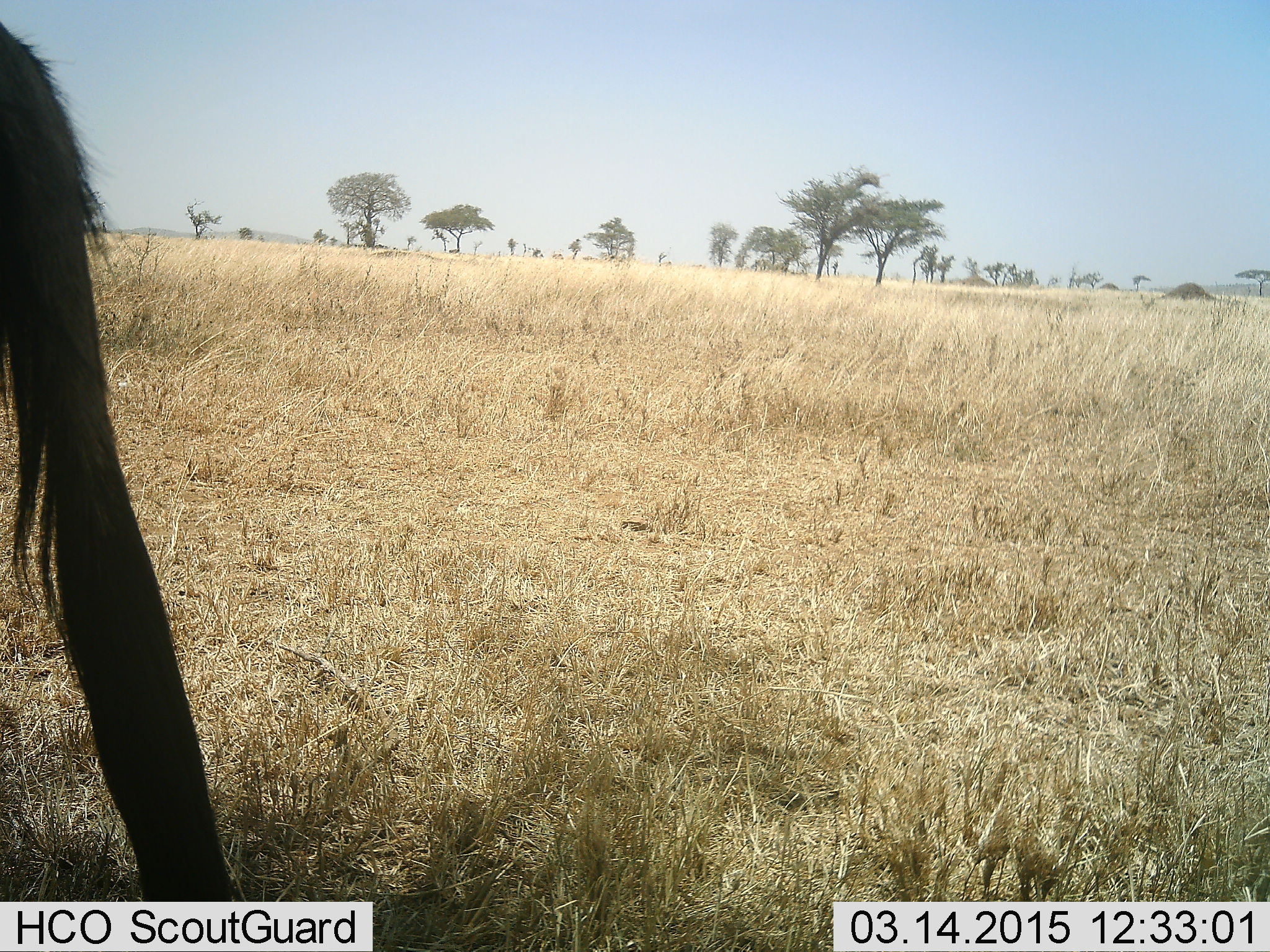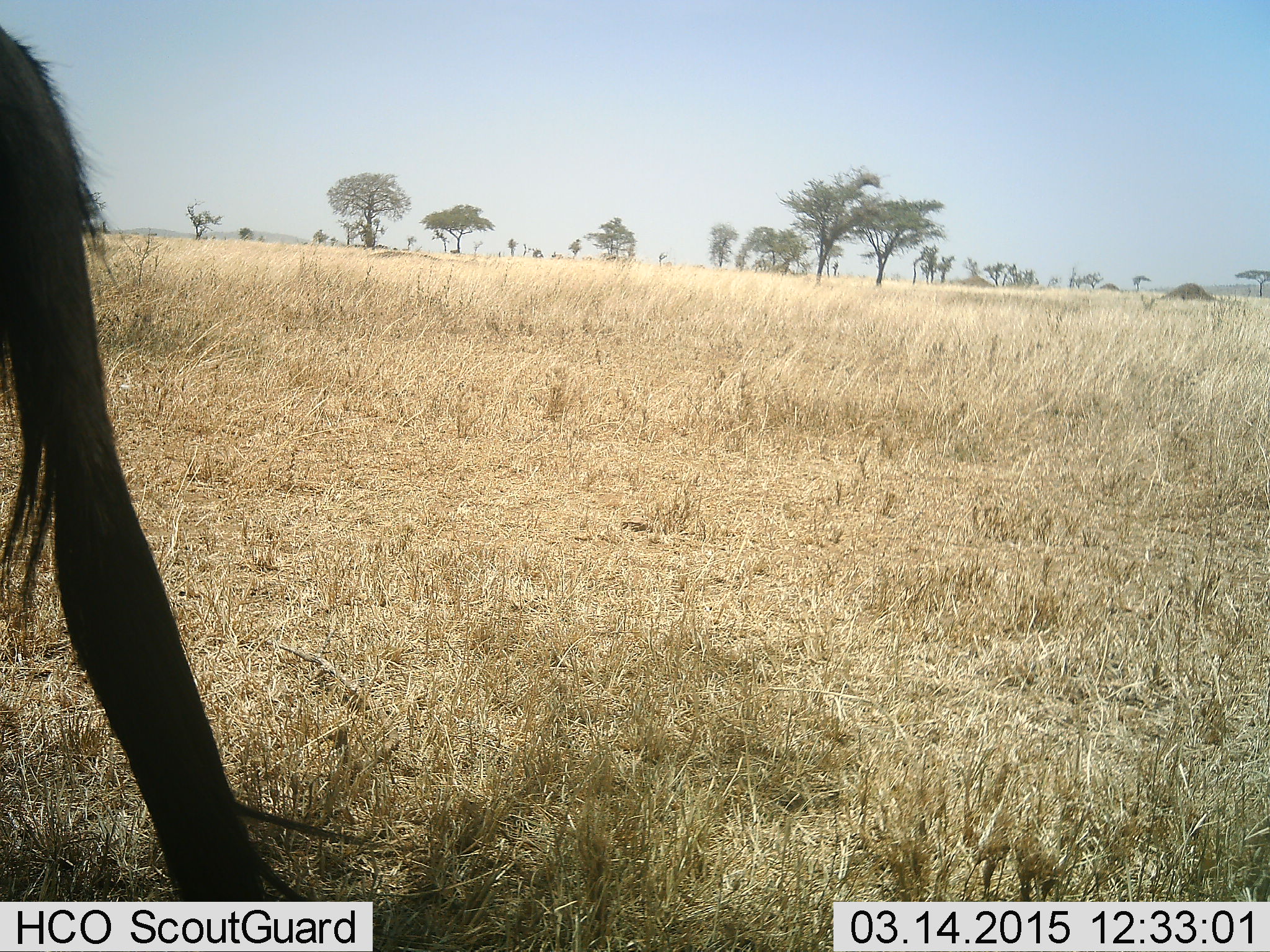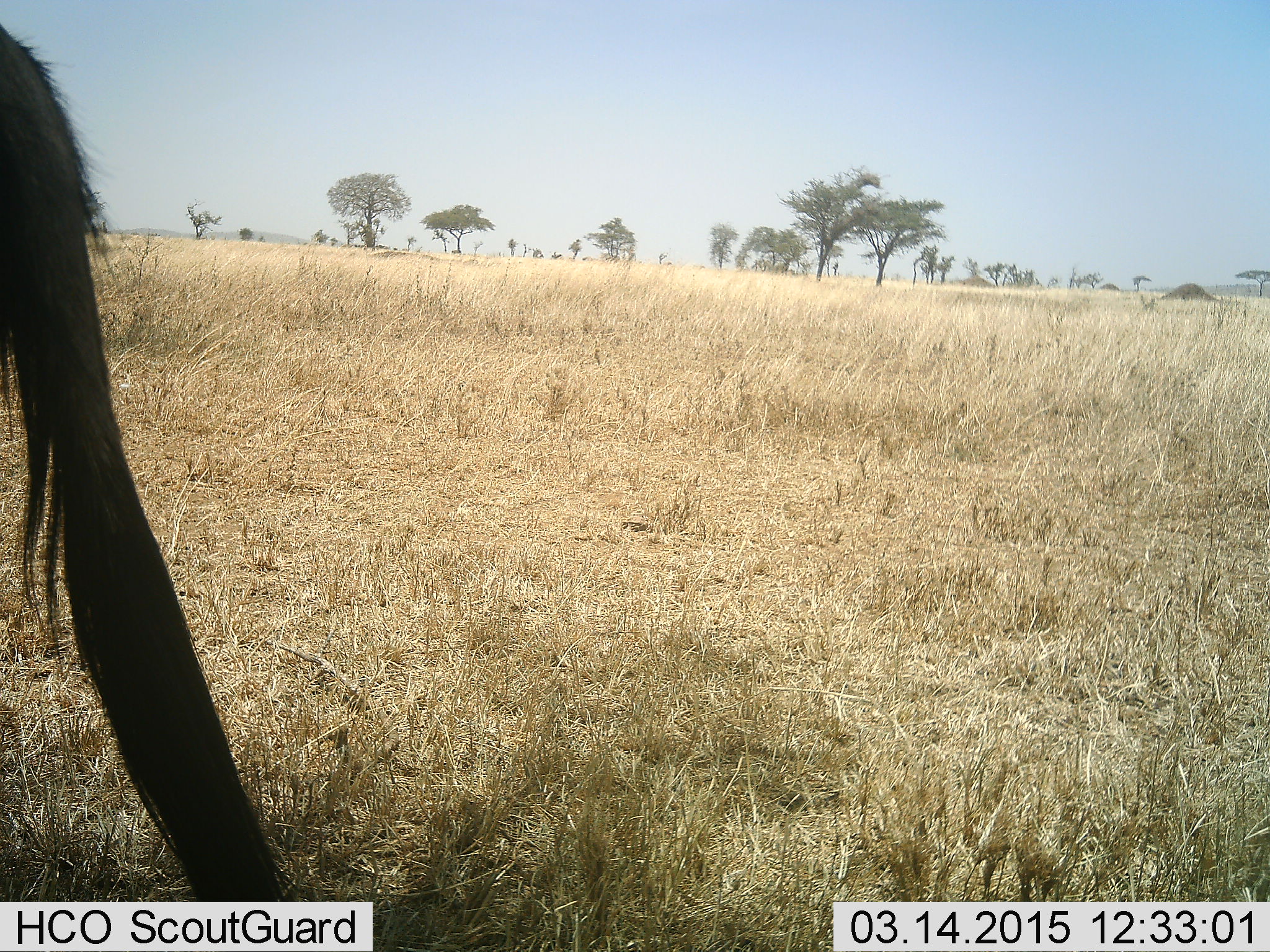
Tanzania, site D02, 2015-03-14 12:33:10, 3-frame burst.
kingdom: Animalia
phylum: Chordata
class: Mammalia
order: Artiodactyla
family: Bovidae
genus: Connochaetes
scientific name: Connochaetes taurinus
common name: blue wildebeest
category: wildebeest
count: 1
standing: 70%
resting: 0%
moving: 30%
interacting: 0%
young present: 0%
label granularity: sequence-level